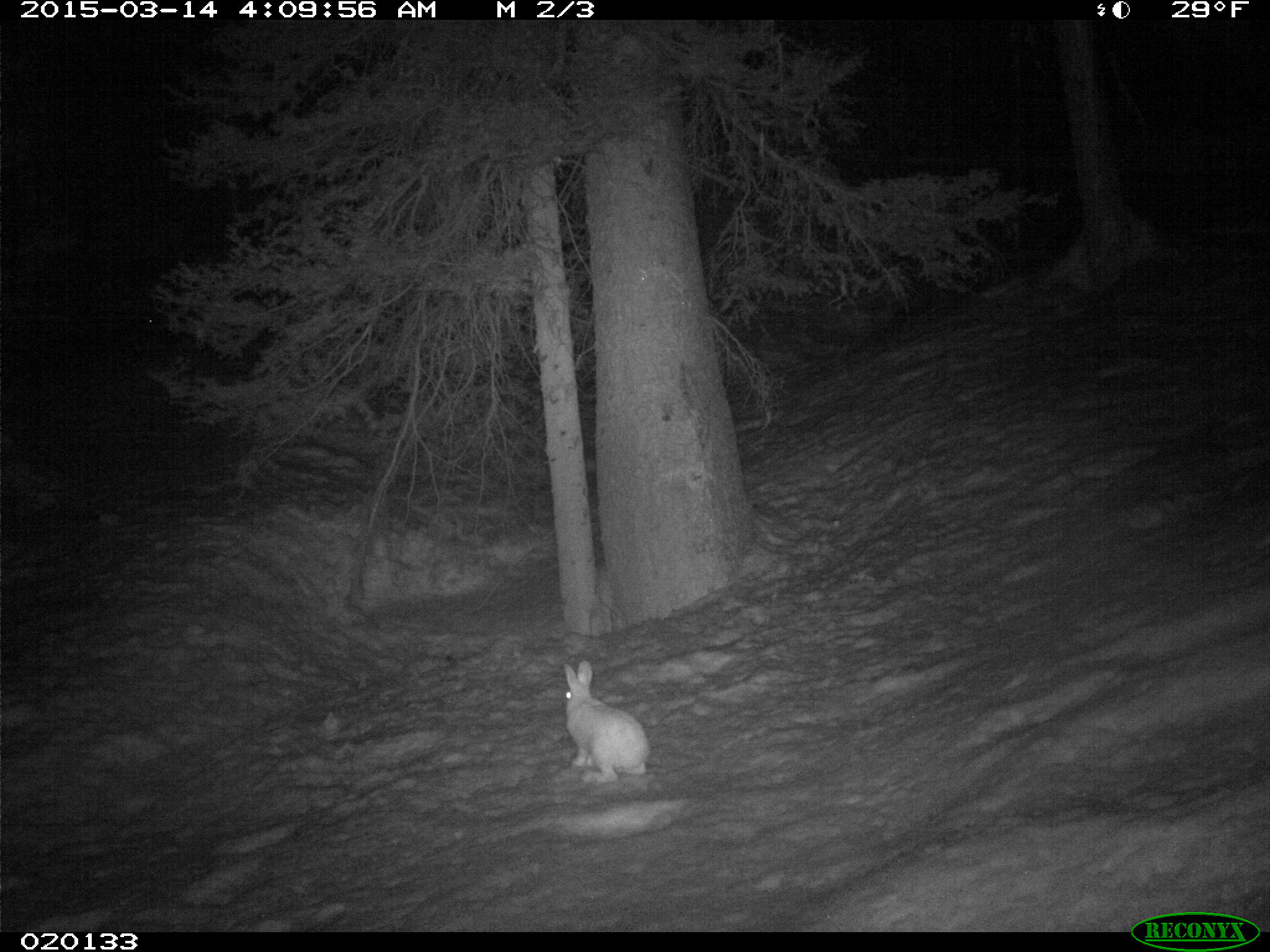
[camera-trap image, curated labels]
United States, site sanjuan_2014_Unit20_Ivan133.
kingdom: Animalia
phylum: Chordata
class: Mammalia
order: Lagomorpha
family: Leporidae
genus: Lepus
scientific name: Lepus americanus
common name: snowshoe hare